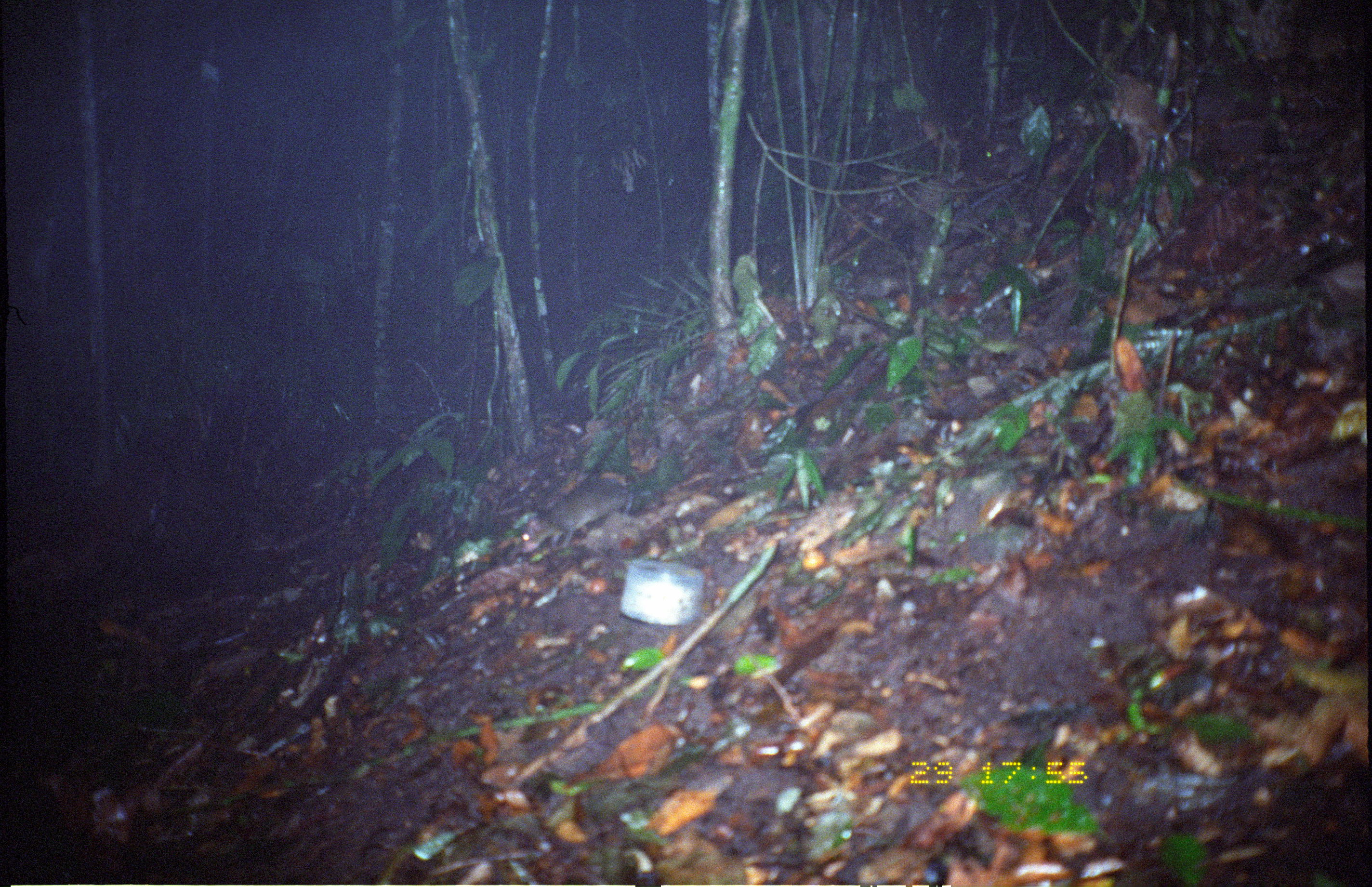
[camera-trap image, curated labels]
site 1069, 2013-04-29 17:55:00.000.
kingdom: Animalia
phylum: Chordata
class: Mammalia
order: Rodentia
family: Dasyproctidae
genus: Myoprocta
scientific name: Myoprocta pratti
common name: green acouchi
Myoprocta pratti (green acouchi).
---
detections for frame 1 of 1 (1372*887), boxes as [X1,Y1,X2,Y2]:
myoprocta pratti: [519,476,633,553]